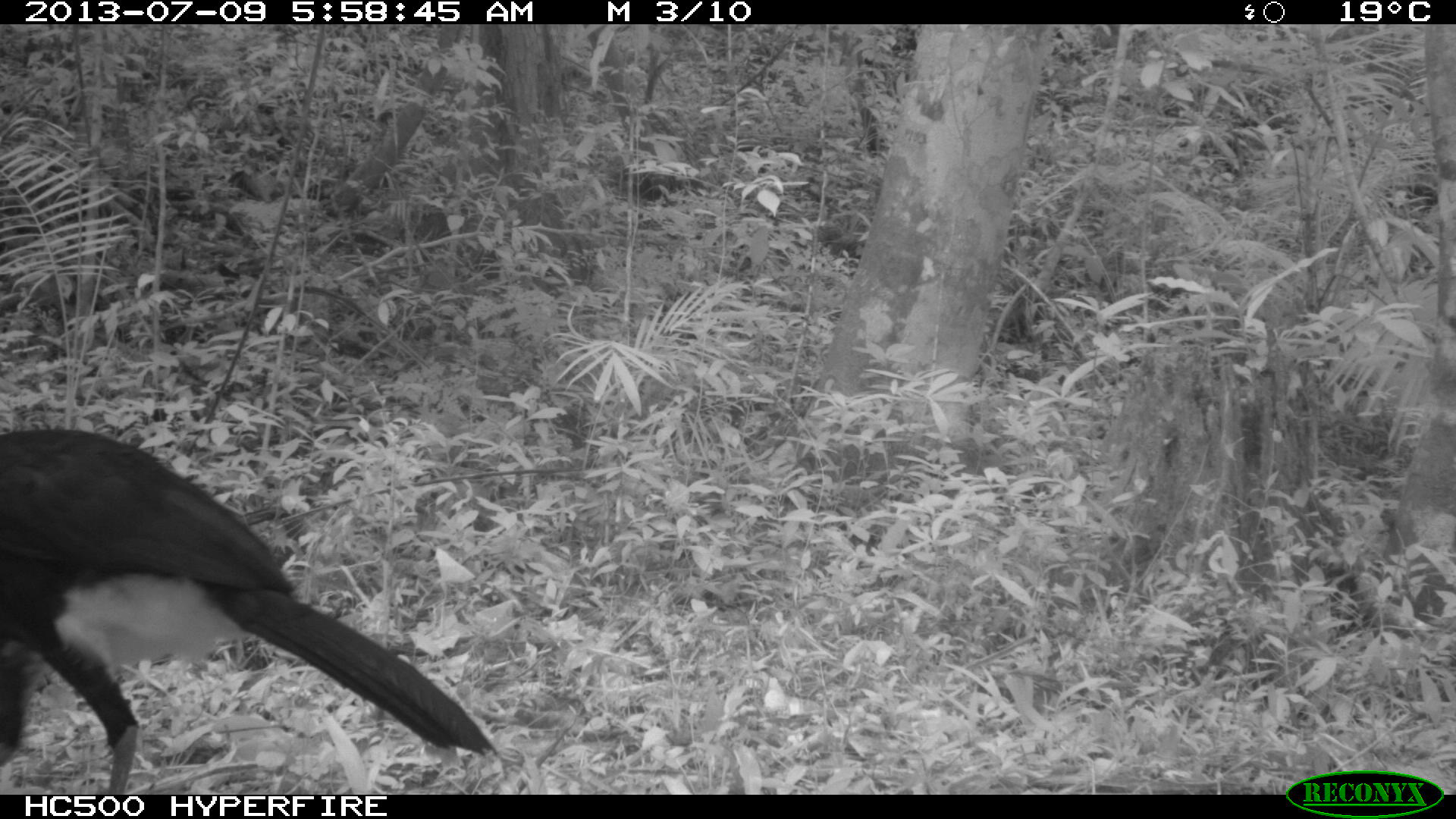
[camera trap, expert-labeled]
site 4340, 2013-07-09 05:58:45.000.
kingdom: Animalia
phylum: Chordata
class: Aves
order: Galliformes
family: Cracidae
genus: Crax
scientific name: Crax rubra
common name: great curassow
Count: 1.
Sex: male.